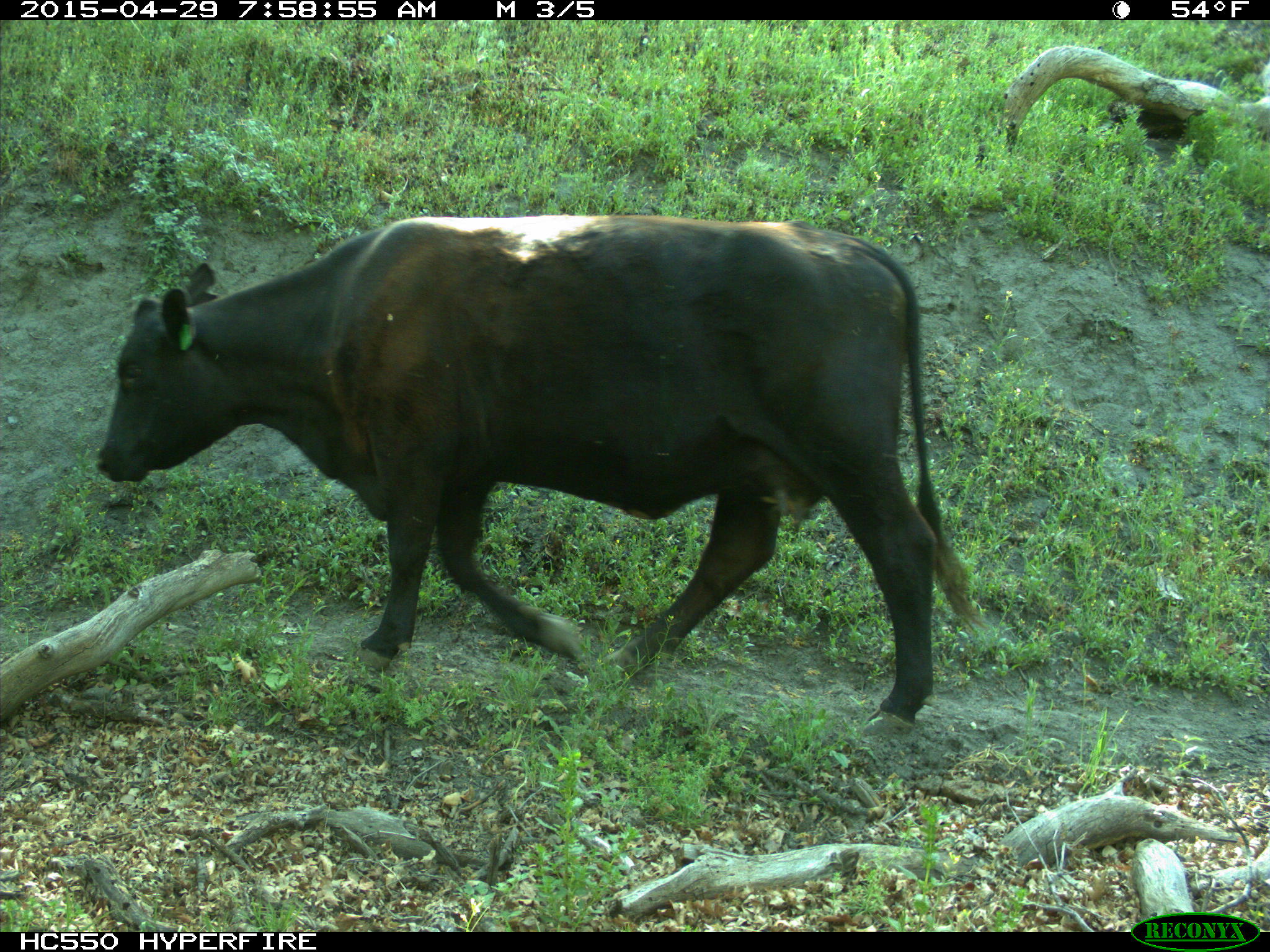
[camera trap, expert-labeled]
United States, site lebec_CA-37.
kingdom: Animalia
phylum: Chordata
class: Mammalia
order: Artiodactyla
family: Bovidae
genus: Bos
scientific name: Bos taurus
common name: domestic cow